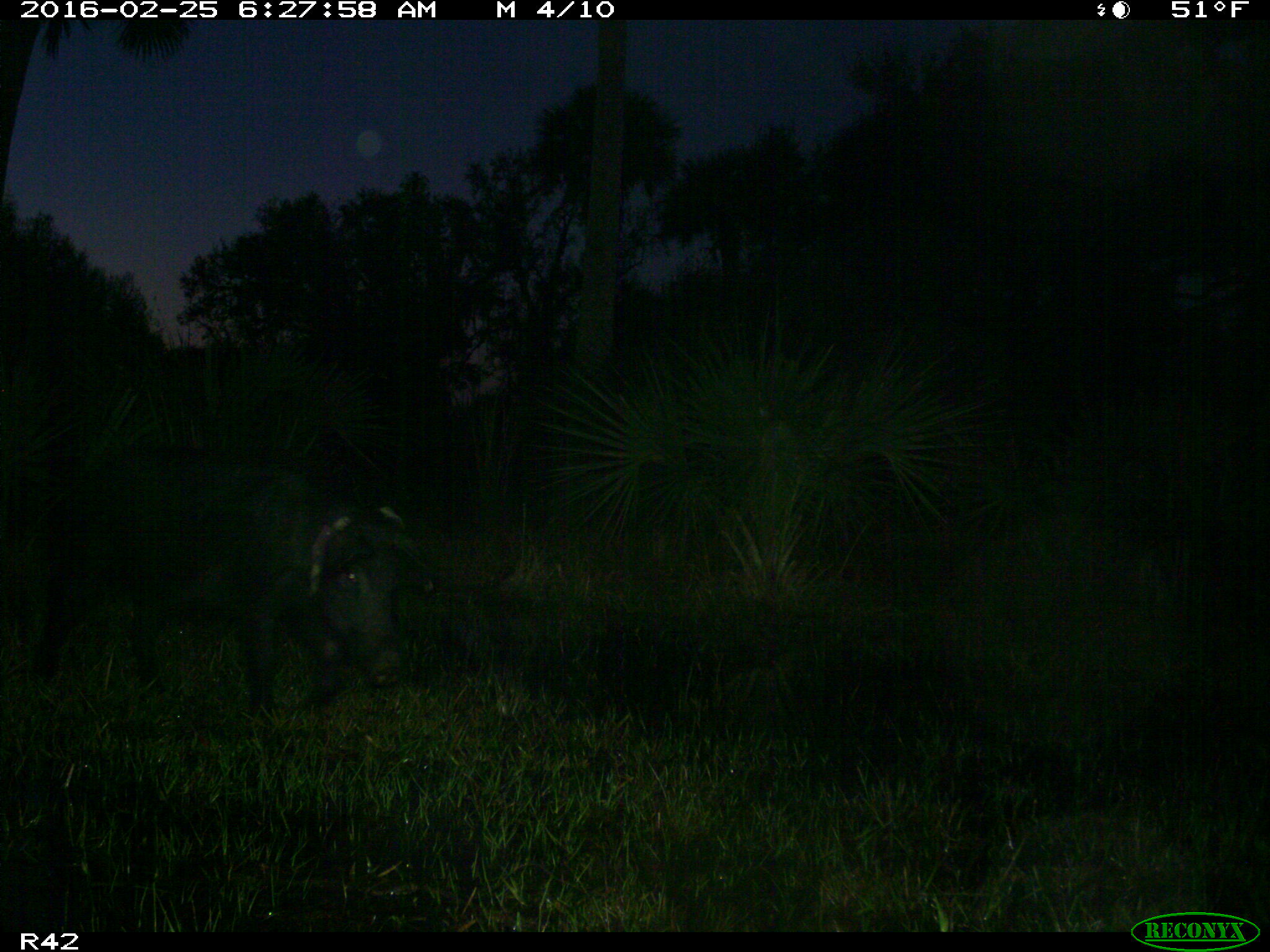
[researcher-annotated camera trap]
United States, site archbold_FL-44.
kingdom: Animalia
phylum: Chordata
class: Mammalia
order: Artiodactyla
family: Suidae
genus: Sus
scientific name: Sus scrofa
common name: wild boar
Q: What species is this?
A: Sus scrofa (wild boar).